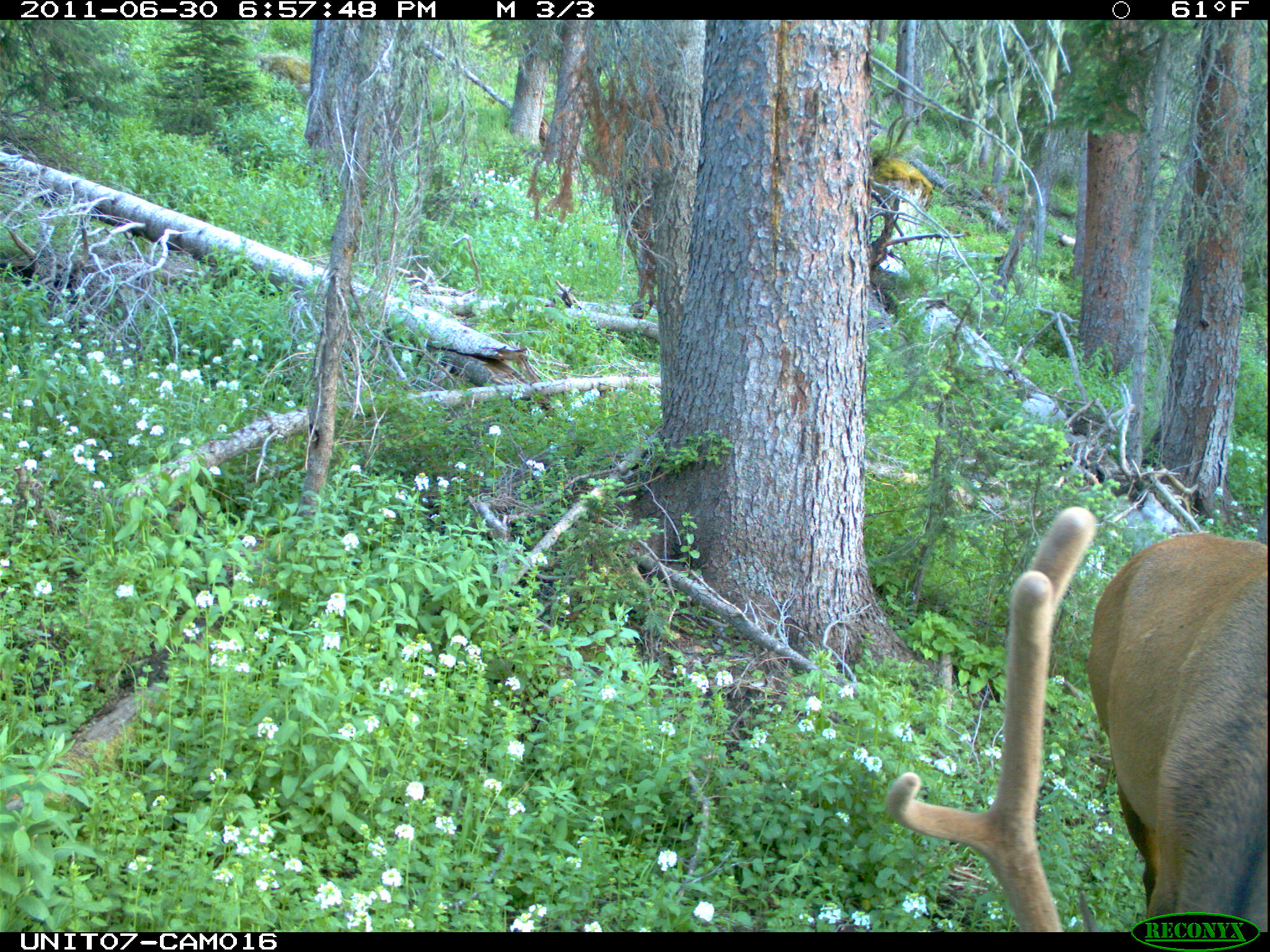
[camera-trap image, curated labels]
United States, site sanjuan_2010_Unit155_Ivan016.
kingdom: Animalia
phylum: Chordata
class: Mammalia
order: Artiodactyla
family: Cervidae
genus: Cervus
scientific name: Cervus elaphus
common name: red deer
Cervus elaphus (red deer).